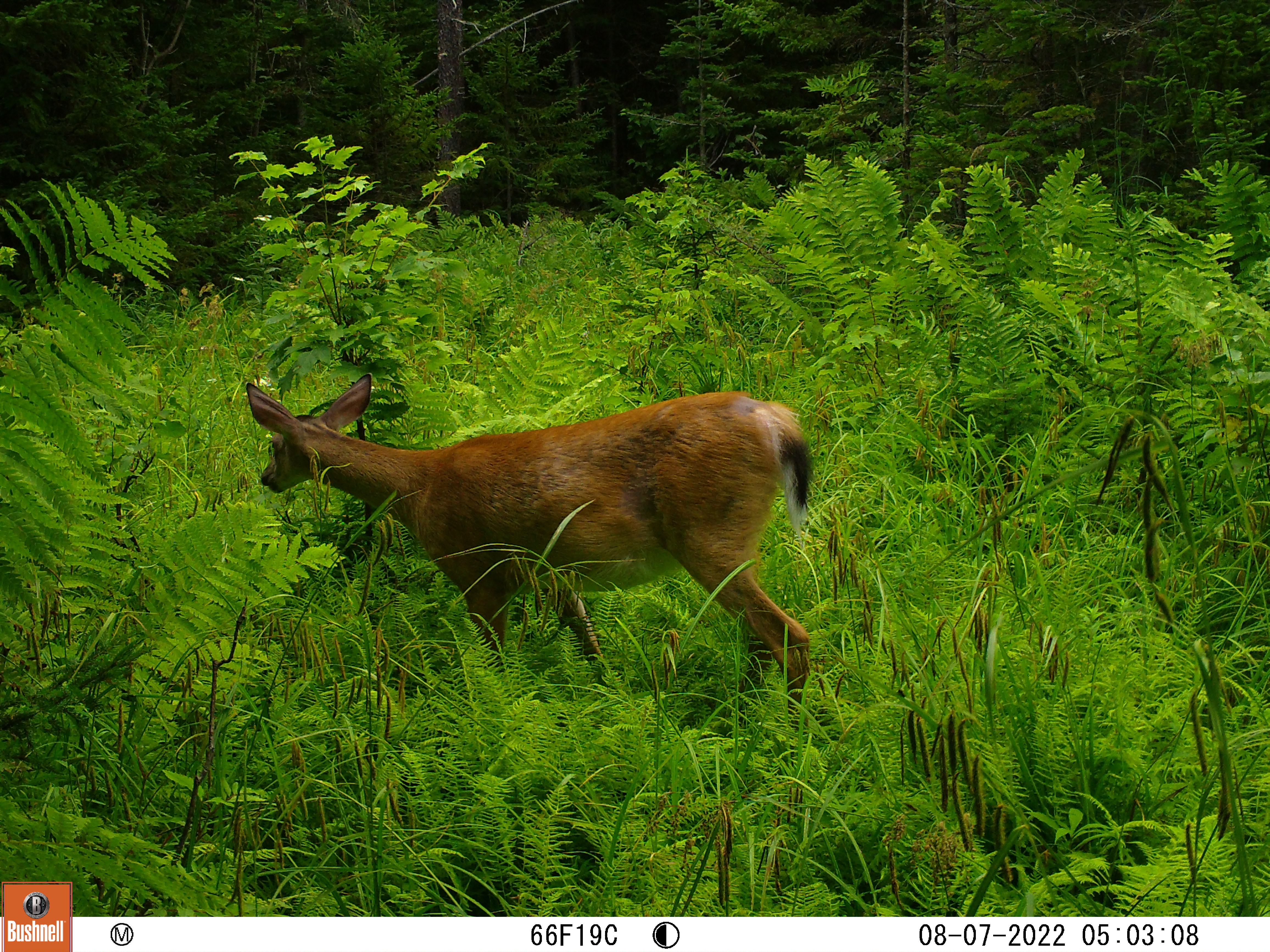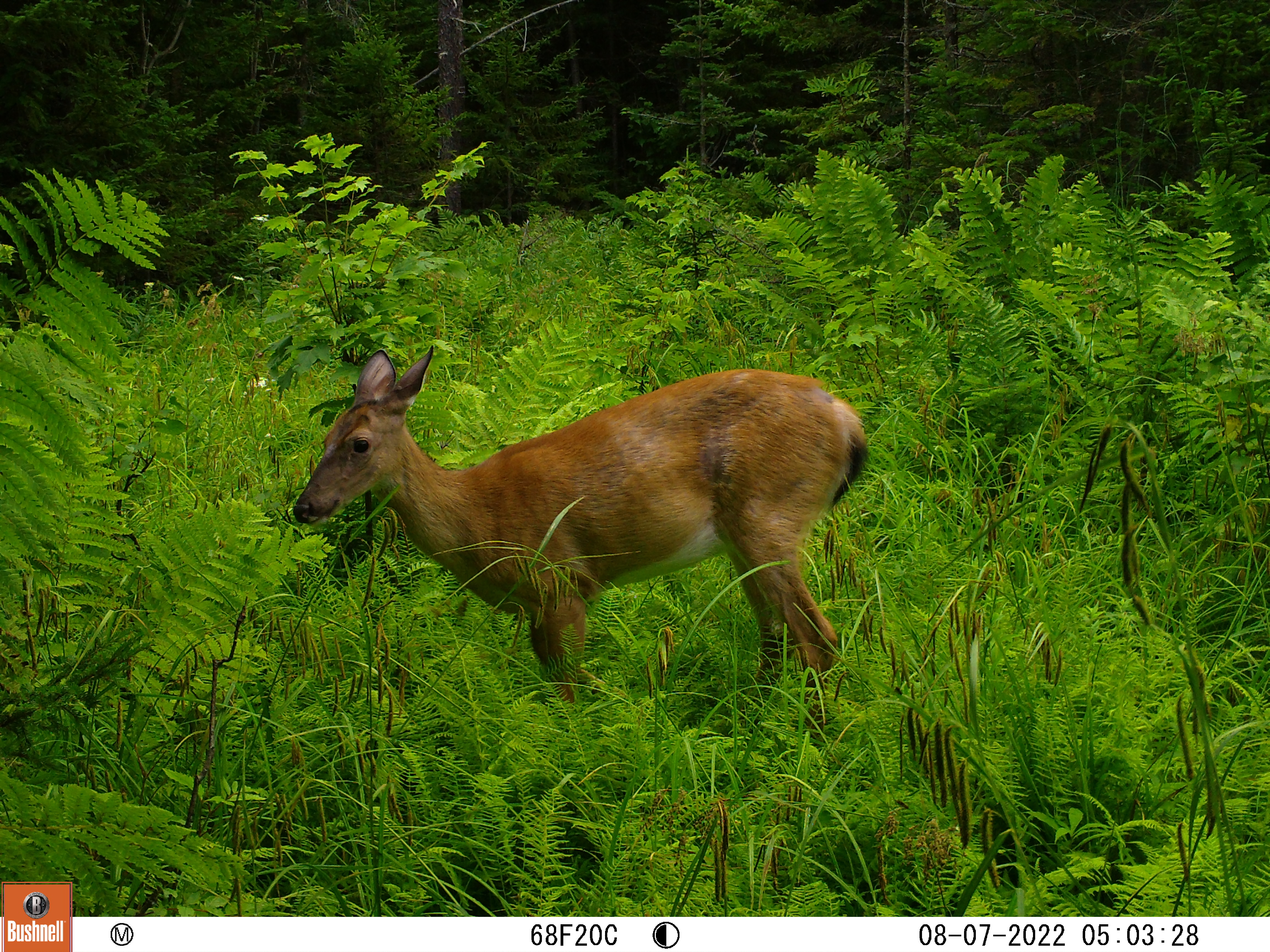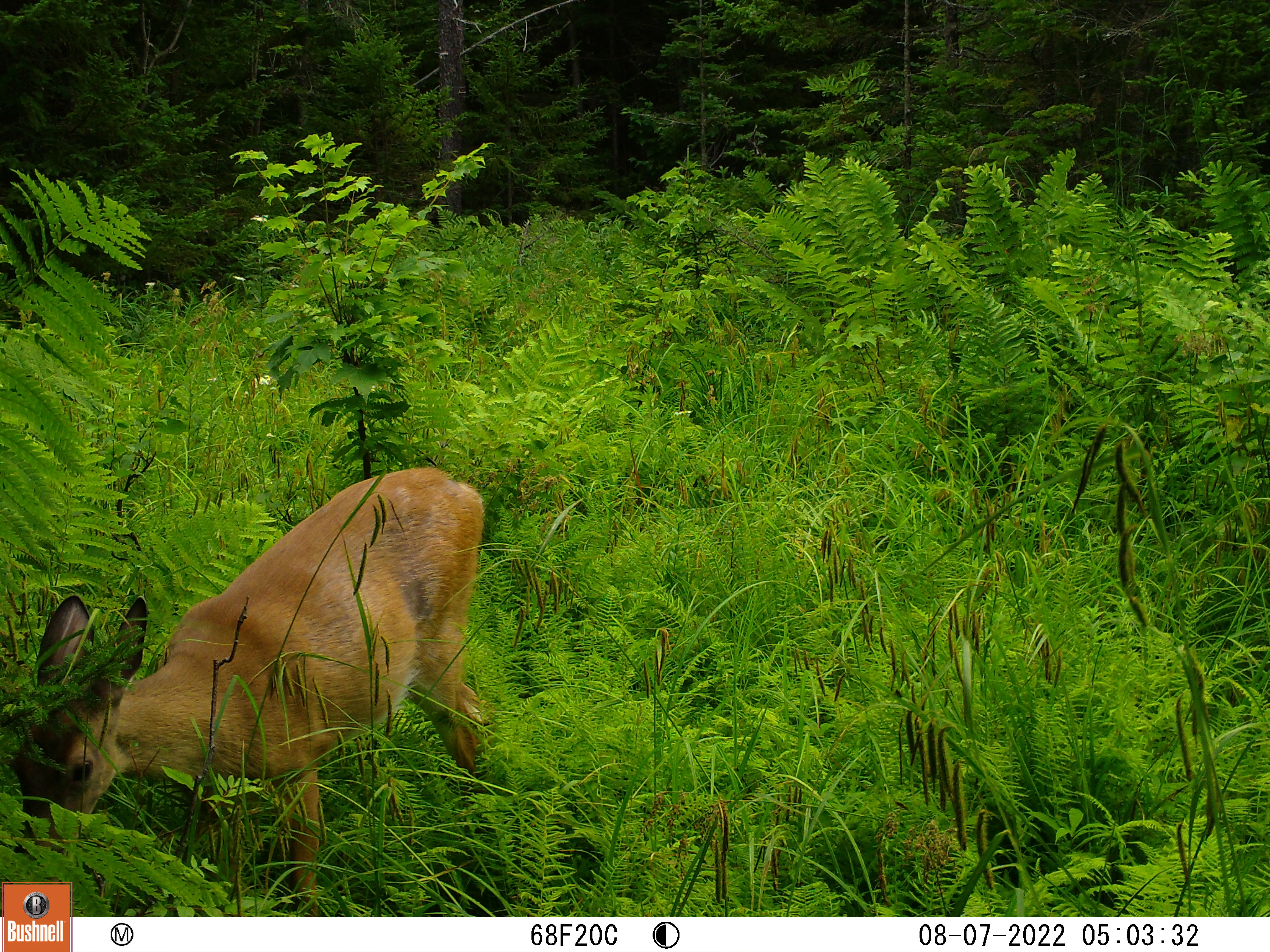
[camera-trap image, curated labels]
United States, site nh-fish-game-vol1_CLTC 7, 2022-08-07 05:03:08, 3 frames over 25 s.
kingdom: Animalia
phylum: Chordata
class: Mammalia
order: Artiodactyla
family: Cervidae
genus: Odocoileus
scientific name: Odocoileus virginianus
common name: white-tailed deer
White-tailed deer (Odocoileus virginianus).